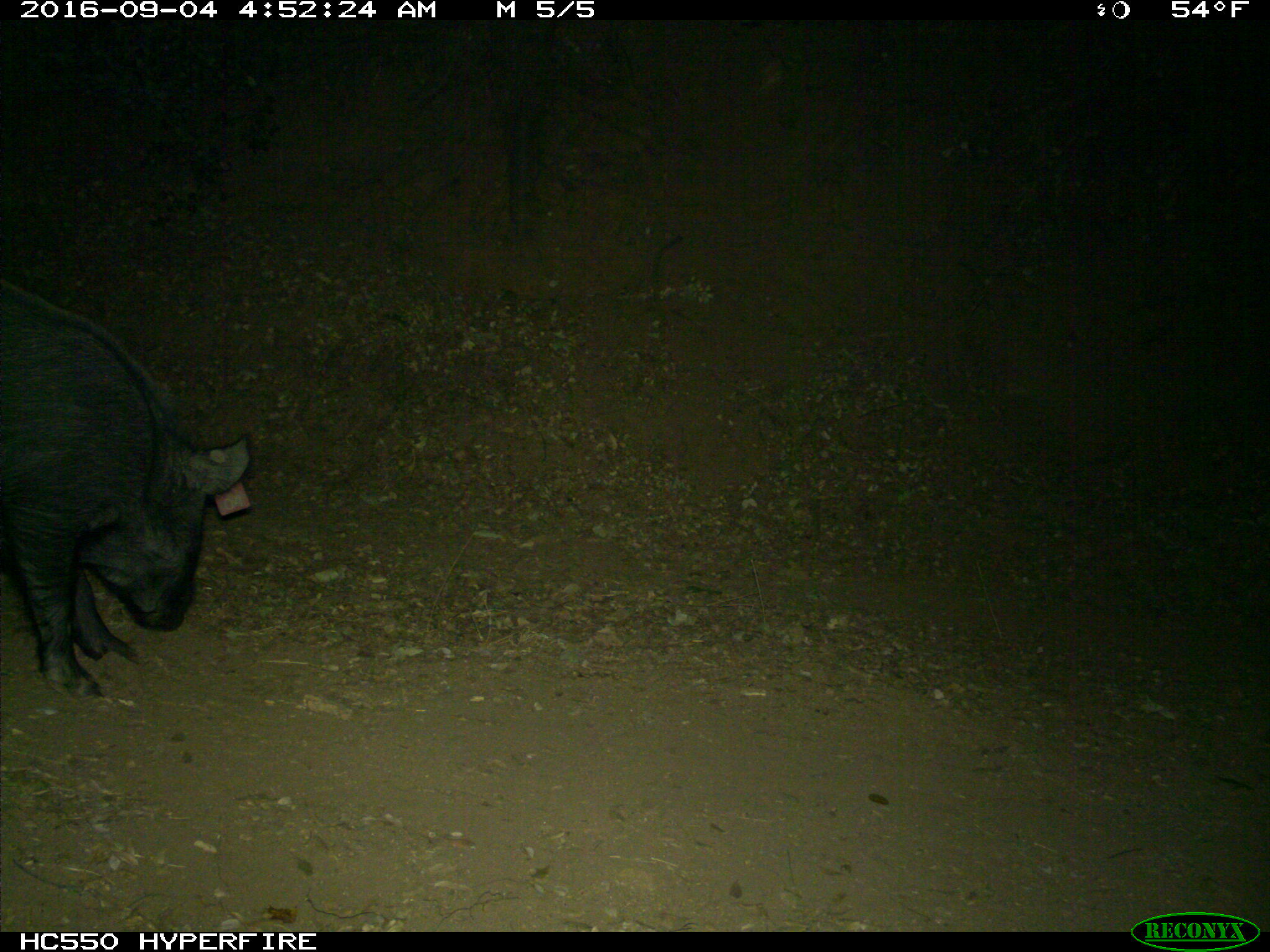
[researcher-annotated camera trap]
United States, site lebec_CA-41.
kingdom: Animalia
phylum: Chordata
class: Mammalia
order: Artiodactyla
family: Suidae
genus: Sus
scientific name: Sus scrofa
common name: wild boar